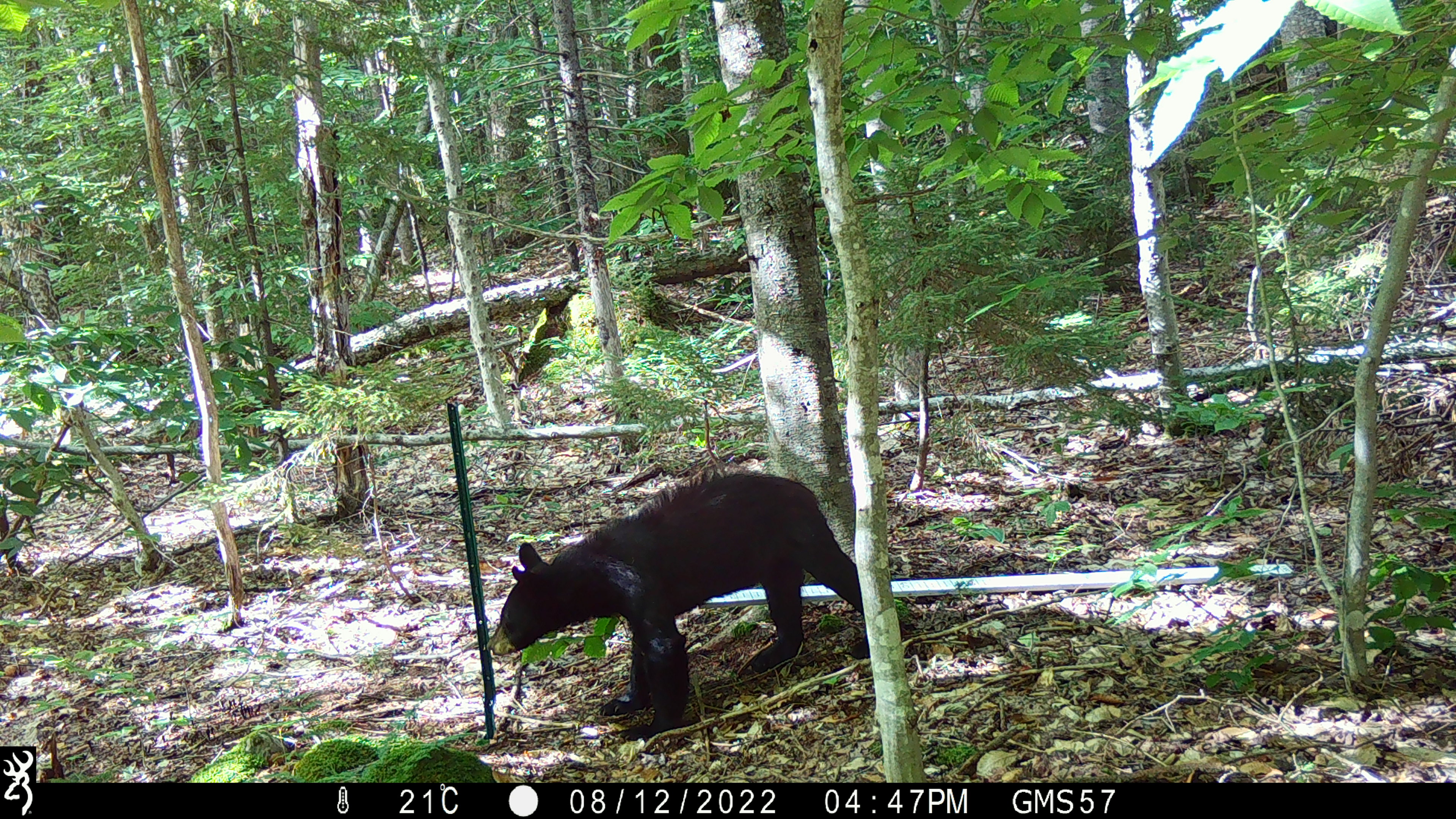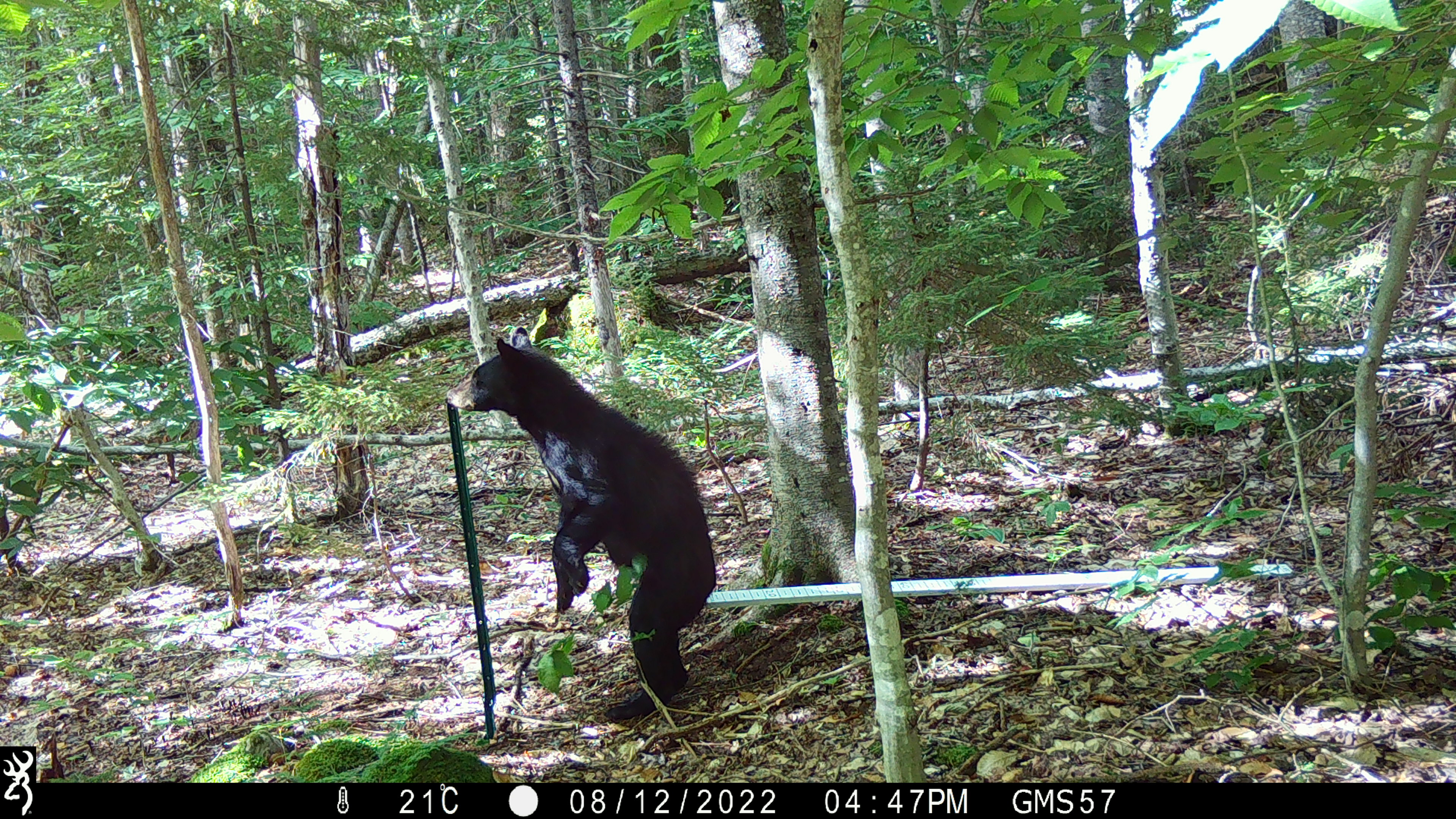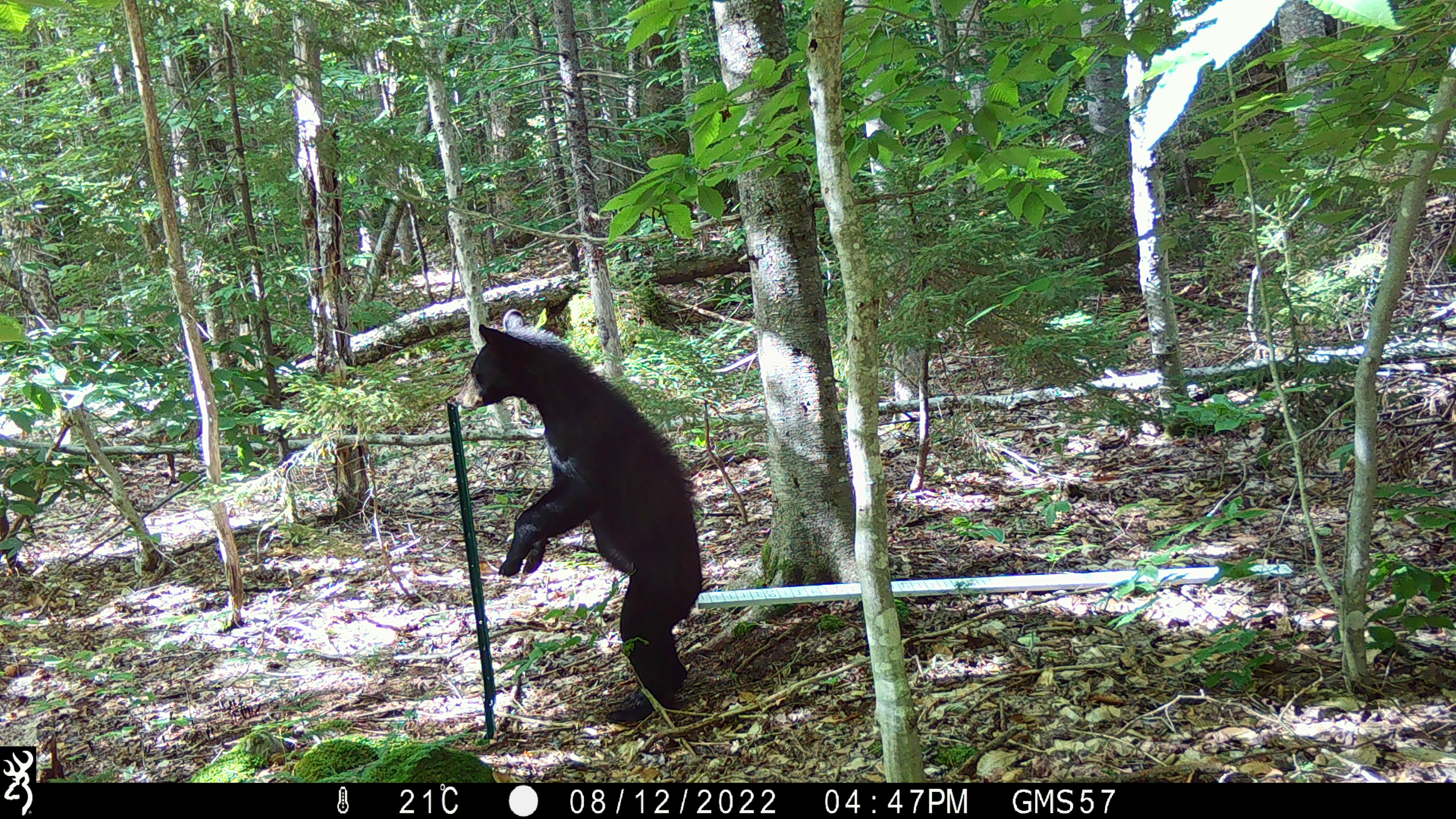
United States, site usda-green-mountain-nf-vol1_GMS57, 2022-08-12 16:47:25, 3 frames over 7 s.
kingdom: Animalia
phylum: Chordata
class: Mammalia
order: Carnivora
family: Ursidae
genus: Ursus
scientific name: Ursus americanus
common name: black bear